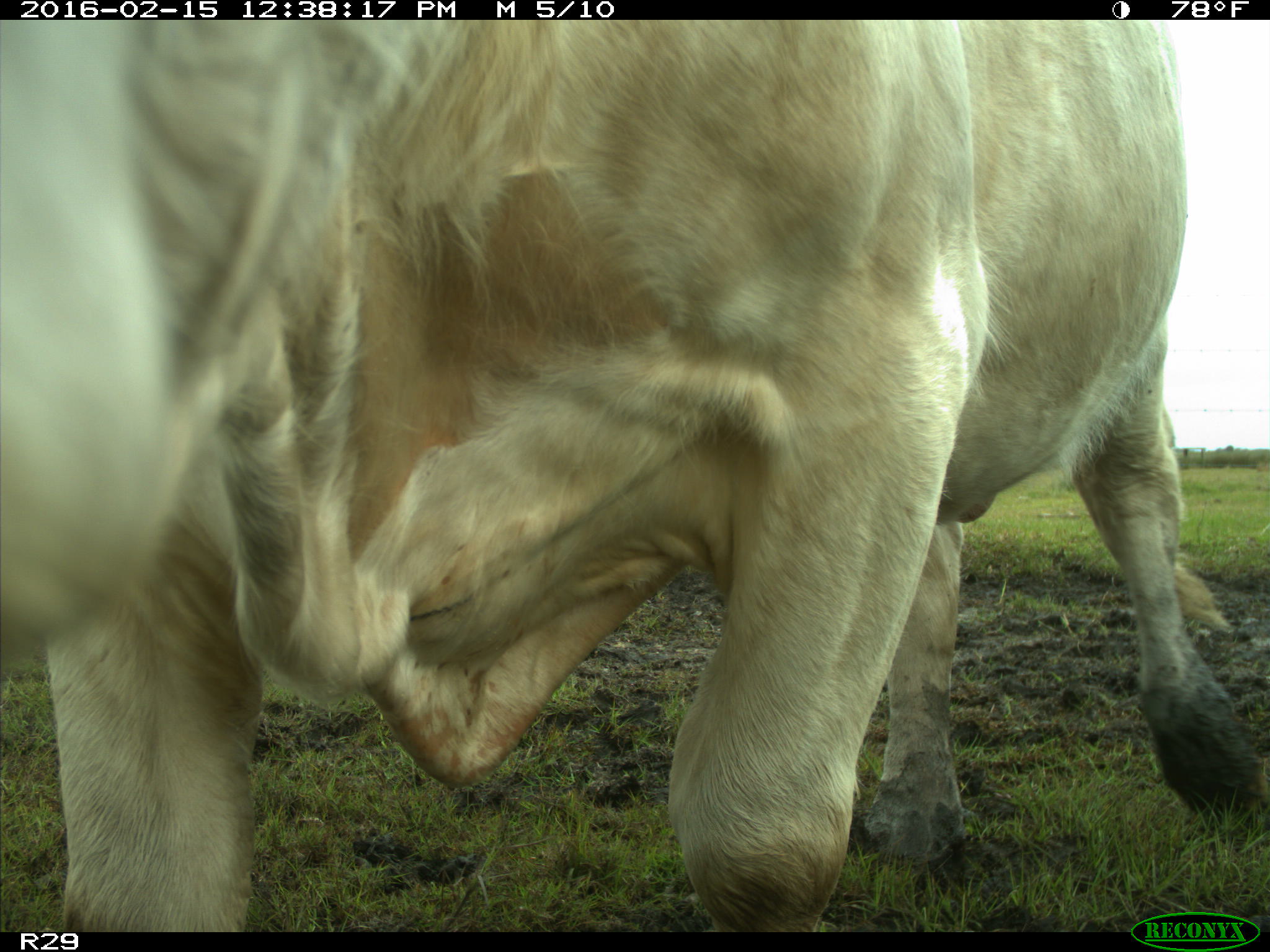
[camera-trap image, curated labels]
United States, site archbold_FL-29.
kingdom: Animalia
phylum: Chordata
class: Mammalia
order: Artiodactyla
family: Bovidae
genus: Bos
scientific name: Bos taurus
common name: domestic cow